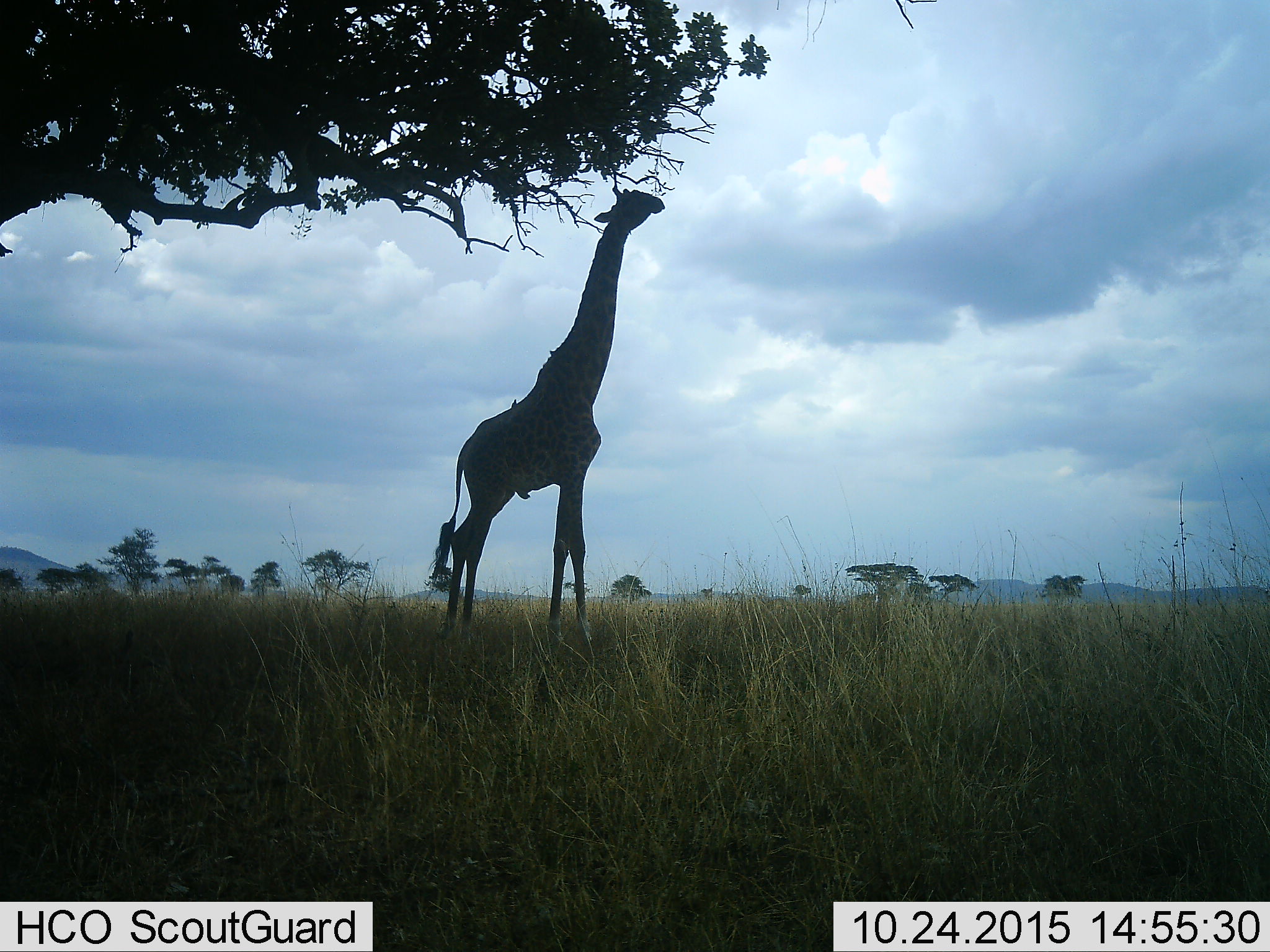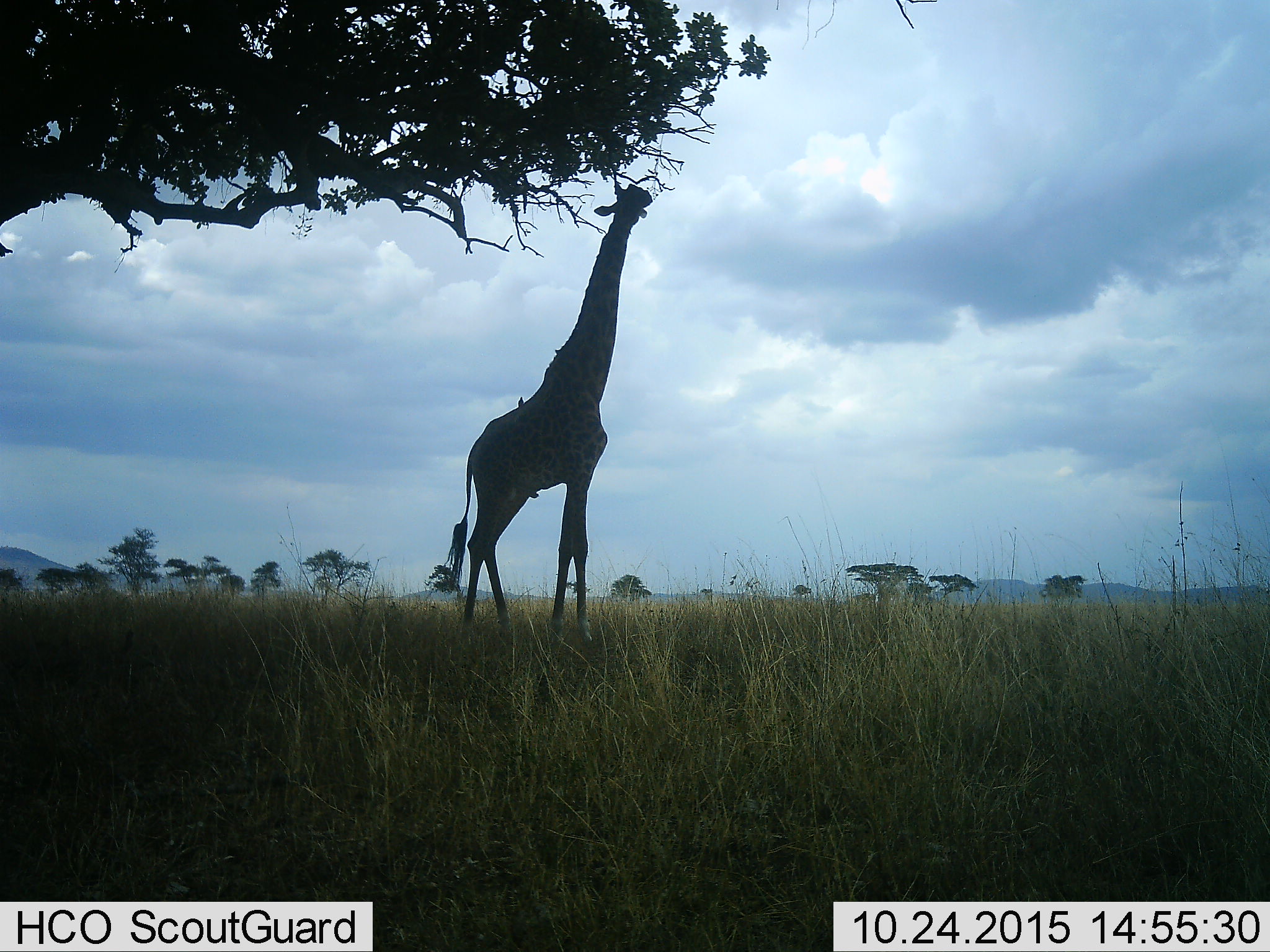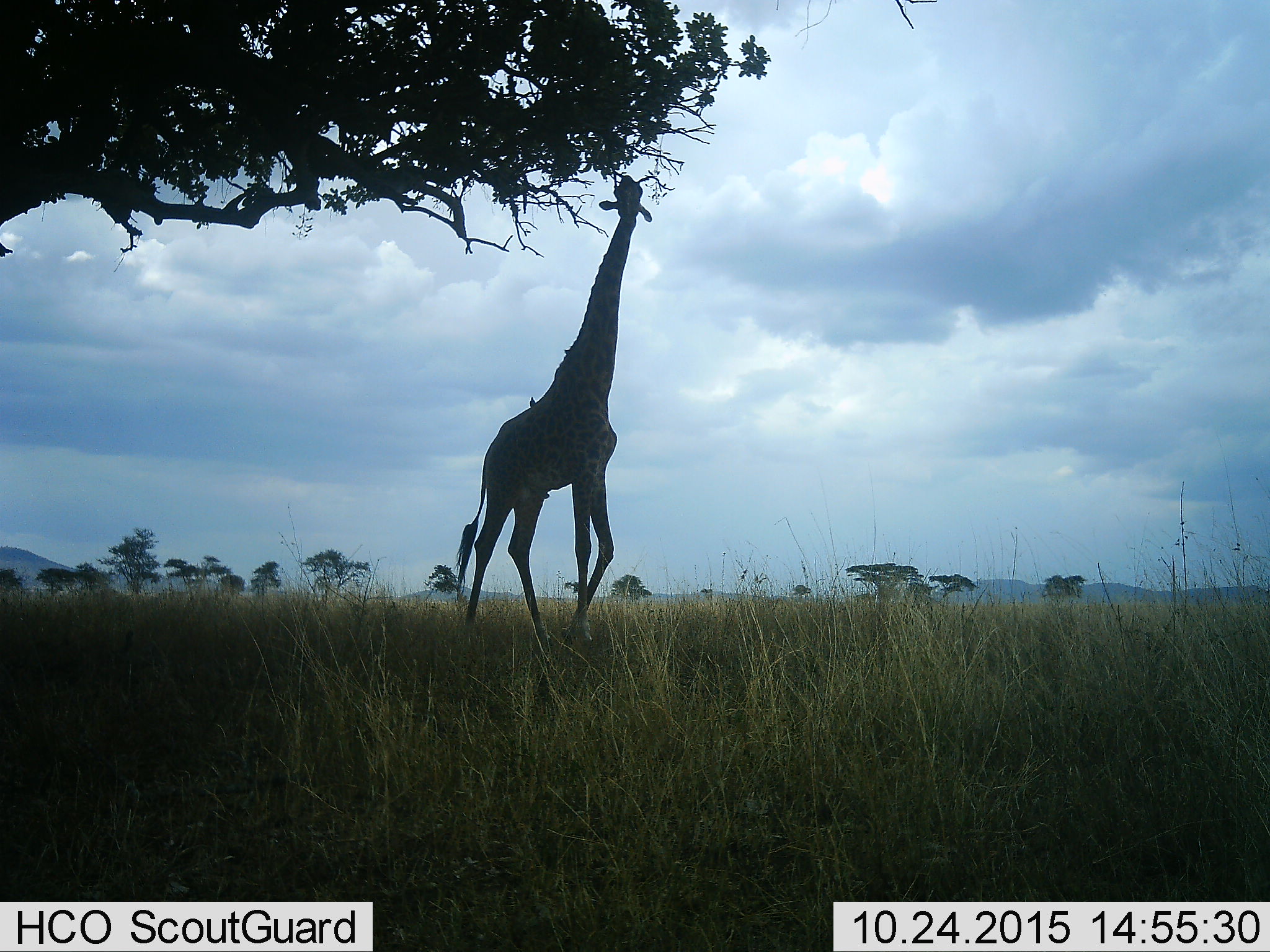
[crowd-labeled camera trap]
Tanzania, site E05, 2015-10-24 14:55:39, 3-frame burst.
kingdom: Animalia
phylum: Chordata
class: Mammalia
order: Artiodactyla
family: Giraffidae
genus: Giraffa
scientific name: Giraffa camelopardalis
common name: giraffe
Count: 1.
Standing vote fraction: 26%.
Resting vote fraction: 0%.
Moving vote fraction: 11%.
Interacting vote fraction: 0%.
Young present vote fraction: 0%.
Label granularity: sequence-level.